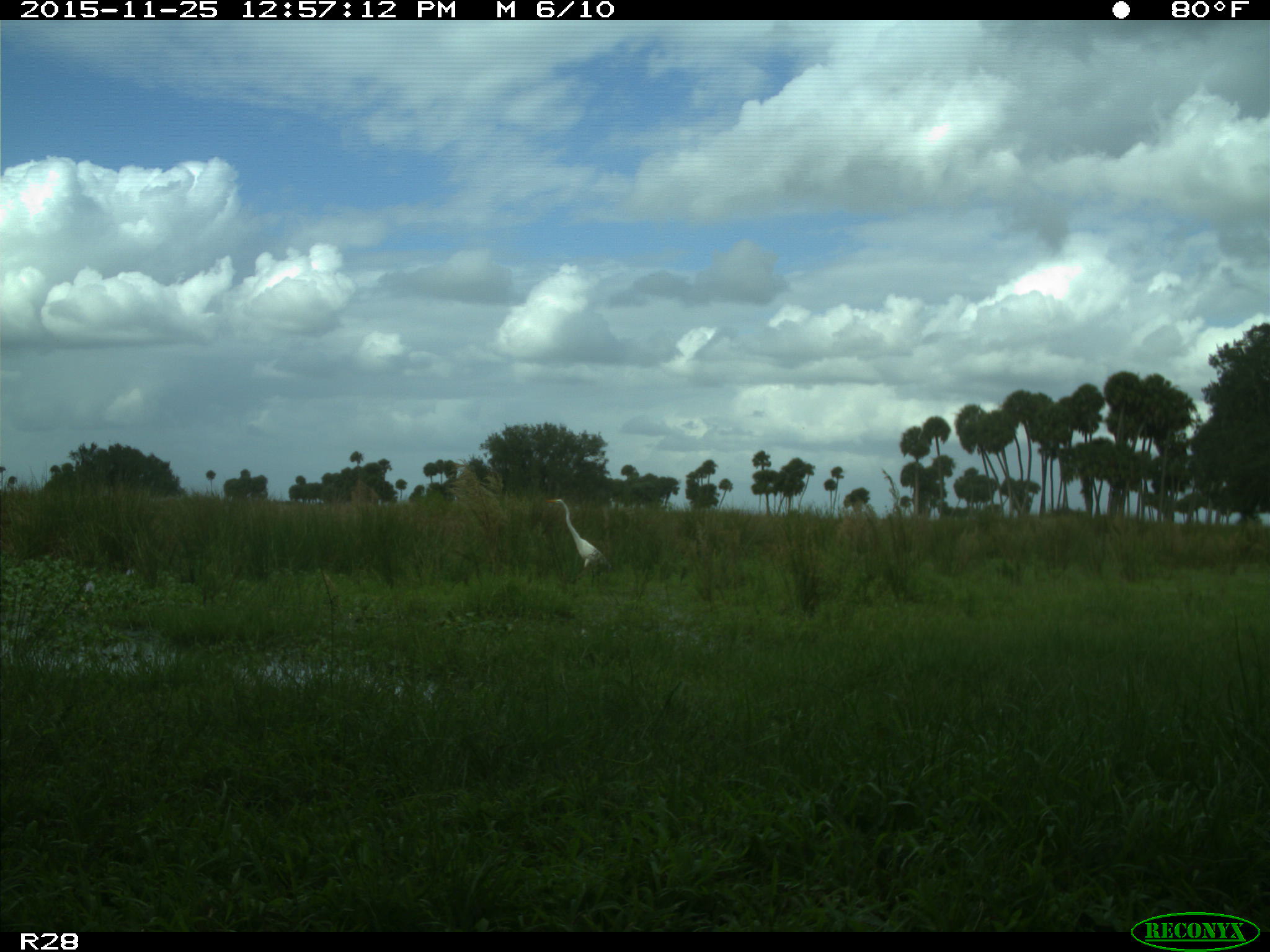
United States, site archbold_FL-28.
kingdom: Animalia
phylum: Chordata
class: Aves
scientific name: Aves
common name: birds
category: unidentified bird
Unidentified bird (birds) (Aves).